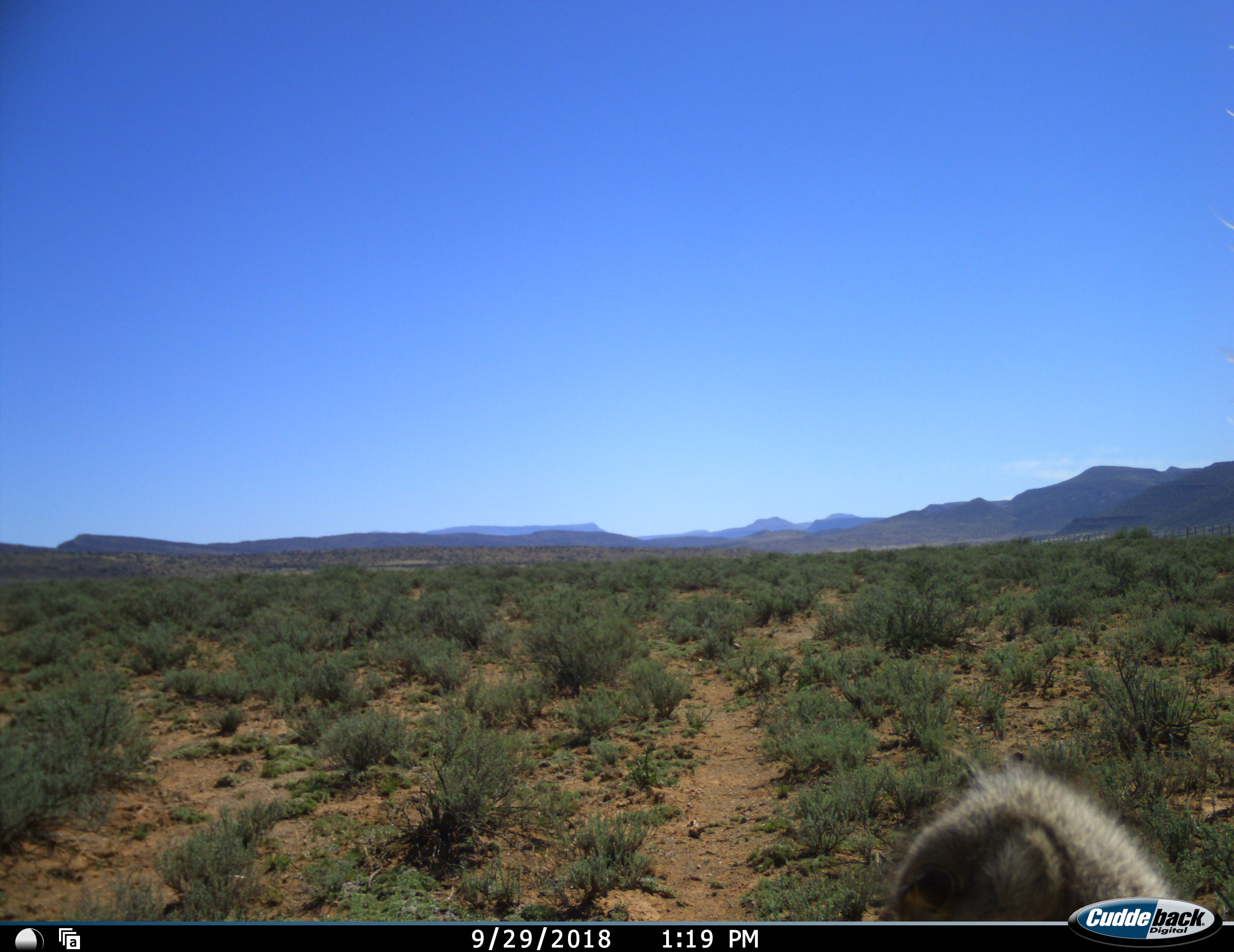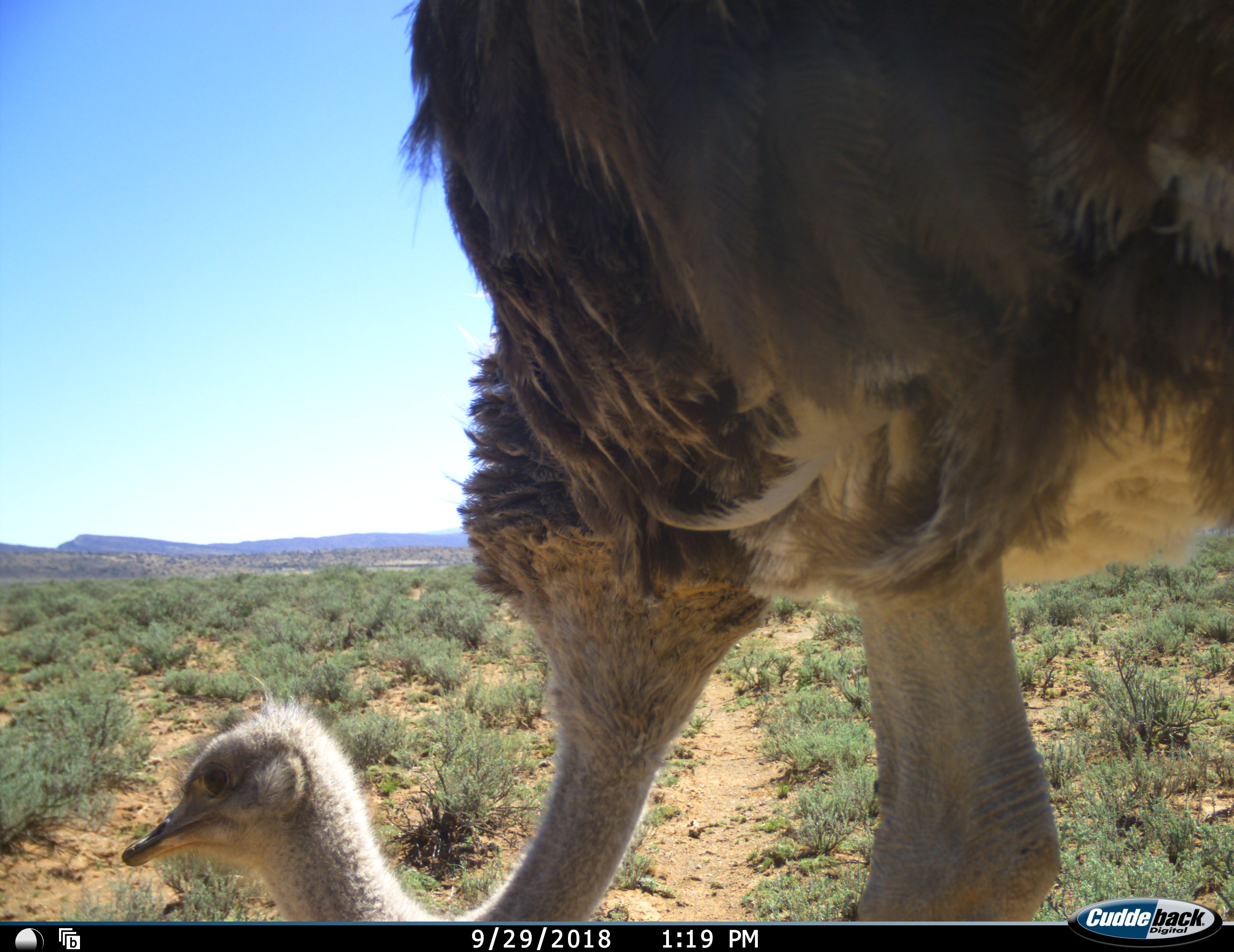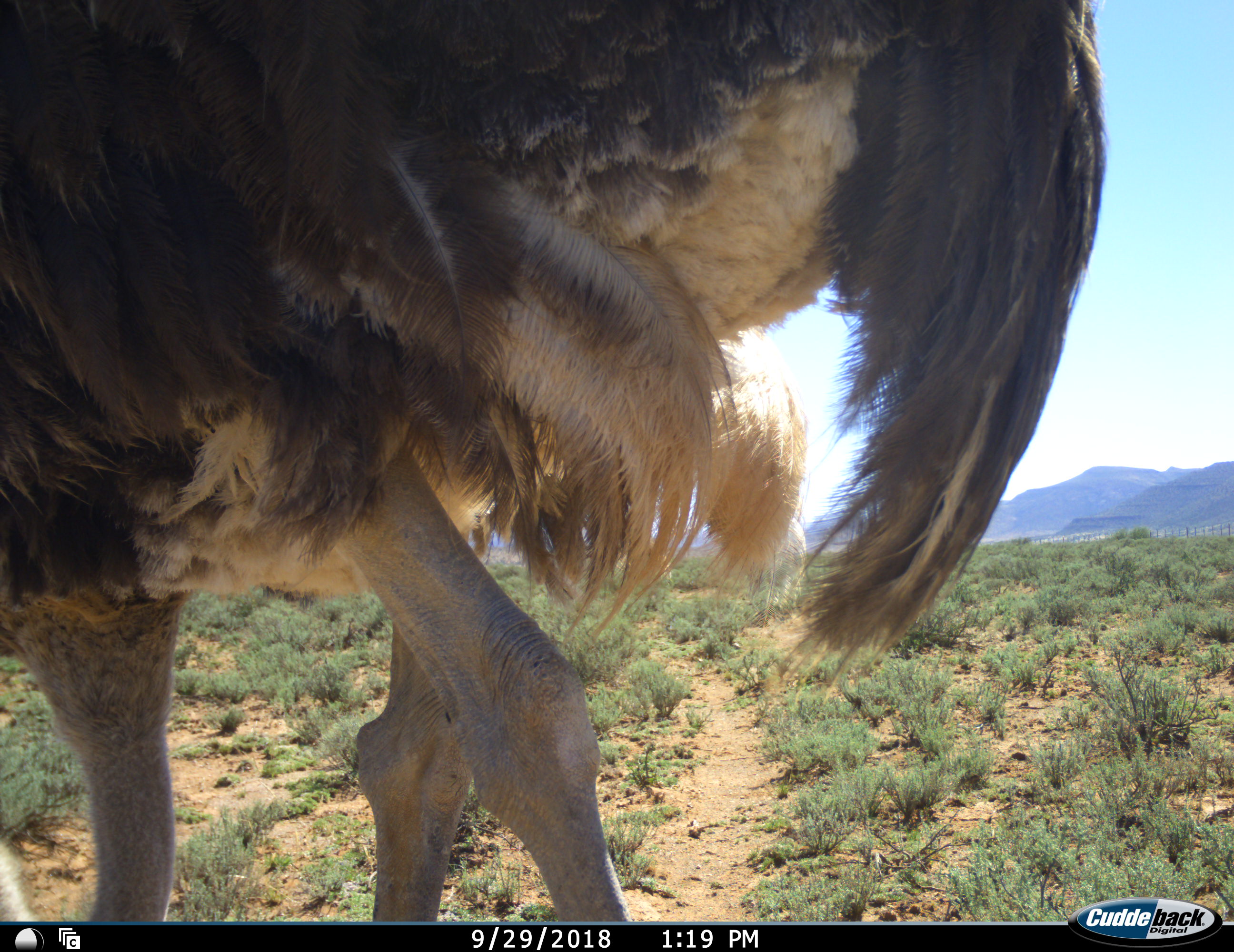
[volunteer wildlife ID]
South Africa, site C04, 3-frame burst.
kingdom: Animalia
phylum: Chordata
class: Aves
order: Struthioniformes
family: Struthionidae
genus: Struthio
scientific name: Struthio camelus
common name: ostrich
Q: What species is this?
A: Ostrich (Struthio camelus).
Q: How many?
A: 1.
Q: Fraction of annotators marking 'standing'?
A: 0%.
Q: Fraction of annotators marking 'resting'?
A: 0%.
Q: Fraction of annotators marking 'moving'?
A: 100%.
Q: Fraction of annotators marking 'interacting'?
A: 0%.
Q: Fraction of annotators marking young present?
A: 0%.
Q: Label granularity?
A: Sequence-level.